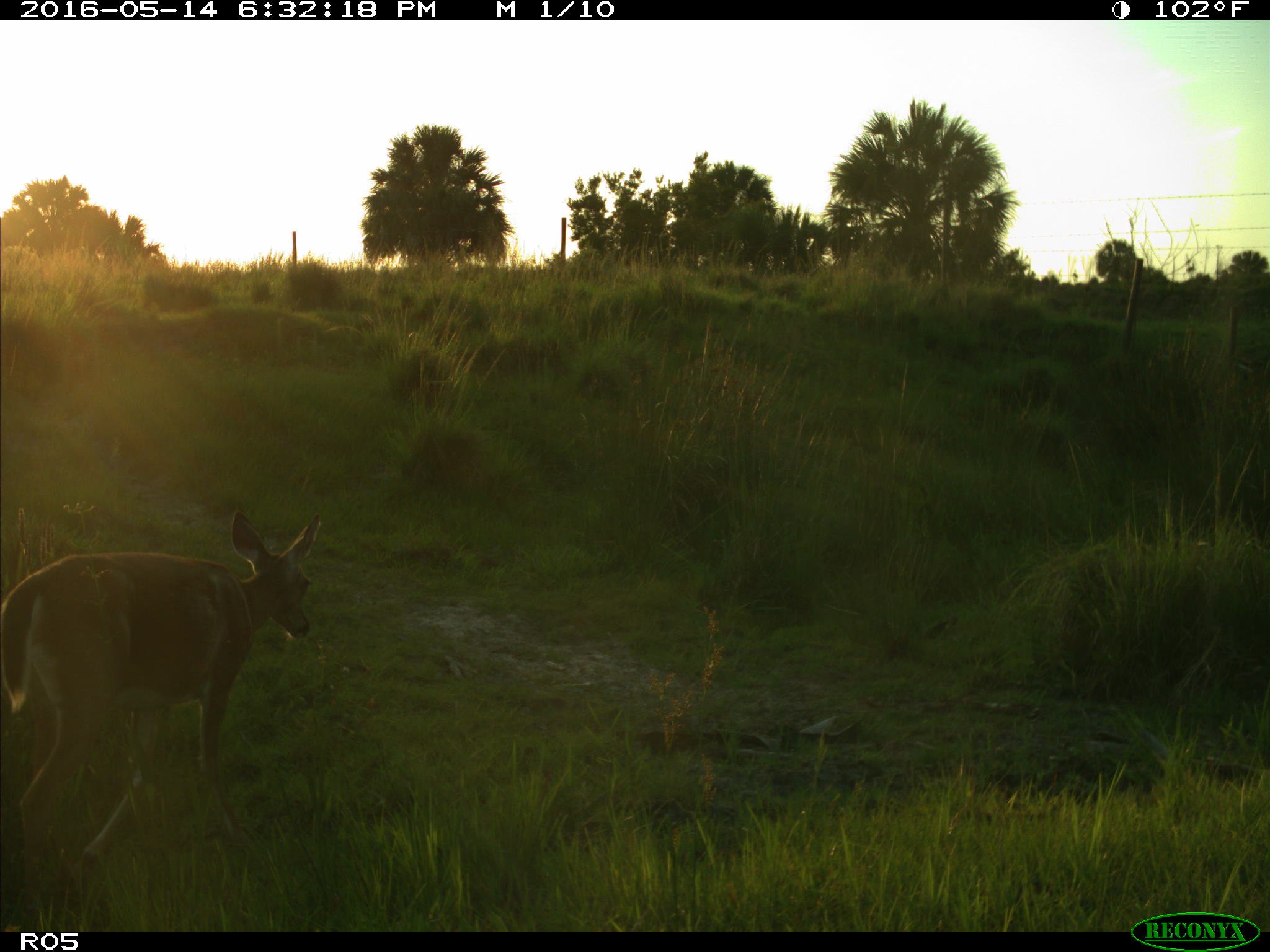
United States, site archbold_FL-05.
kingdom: Animalia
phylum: Chordata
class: Mammalia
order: Artiodactyla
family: Cervidae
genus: Odocoileus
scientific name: Odocoileus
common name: deer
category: unidentified deer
Unidentified deer (deer) (Odocoileus).